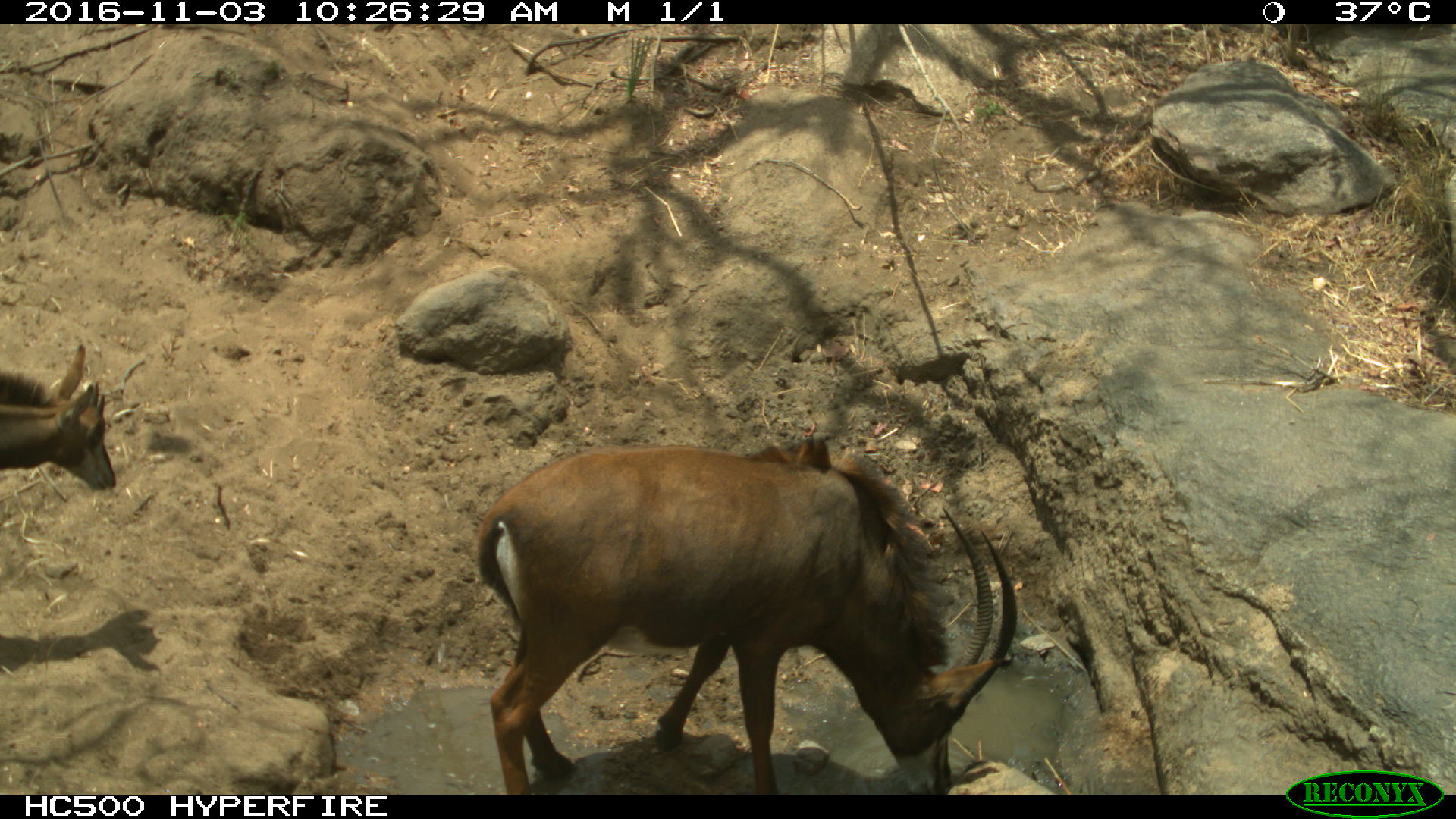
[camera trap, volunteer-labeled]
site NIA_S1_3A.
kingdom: Animalia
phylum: Chordata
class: Mammalia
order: Artiodactyla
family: Bovidae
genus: Hippotragus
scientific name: Hippotragus niger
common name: sable antelope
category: sable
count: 2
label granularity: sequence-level